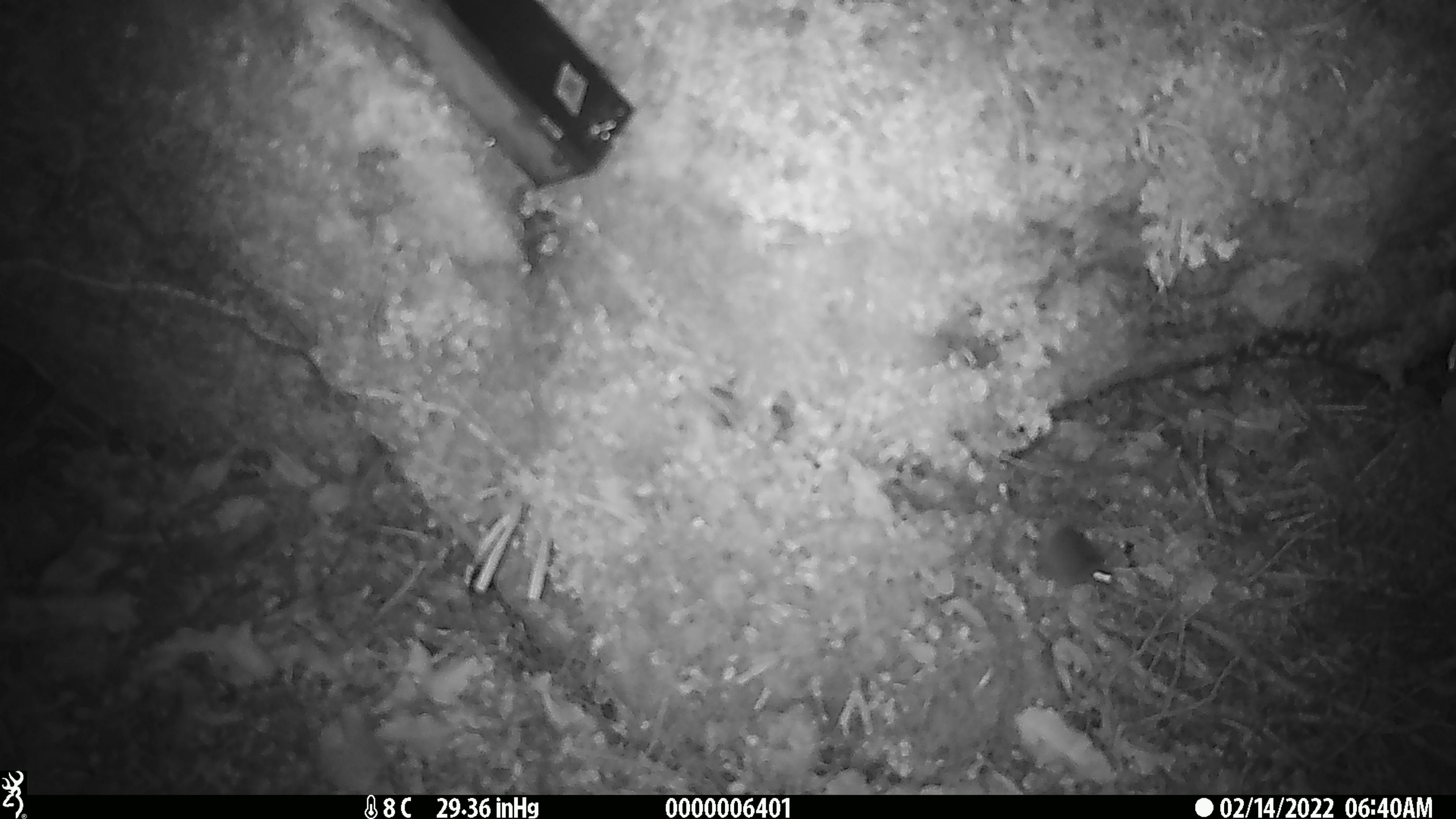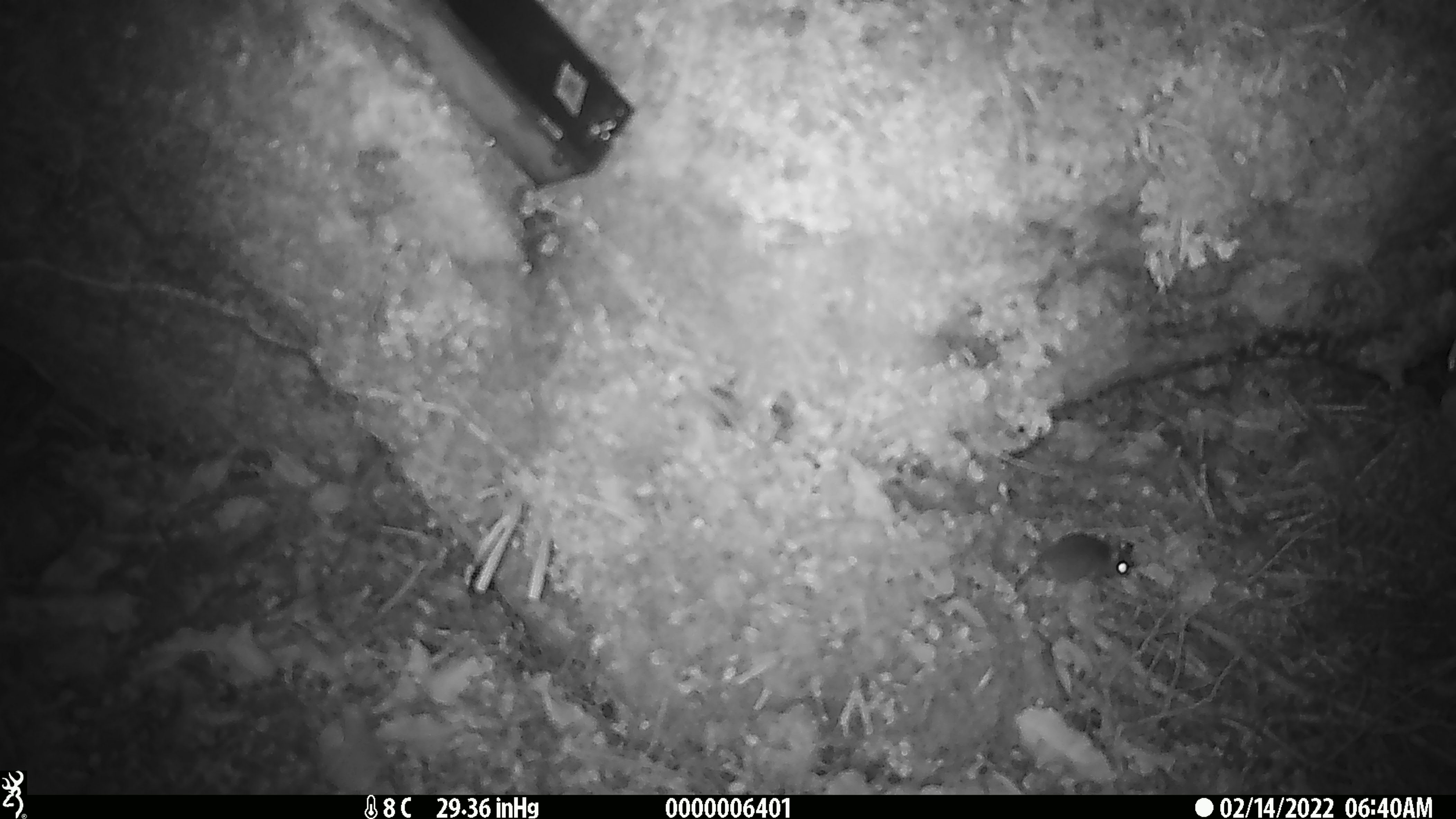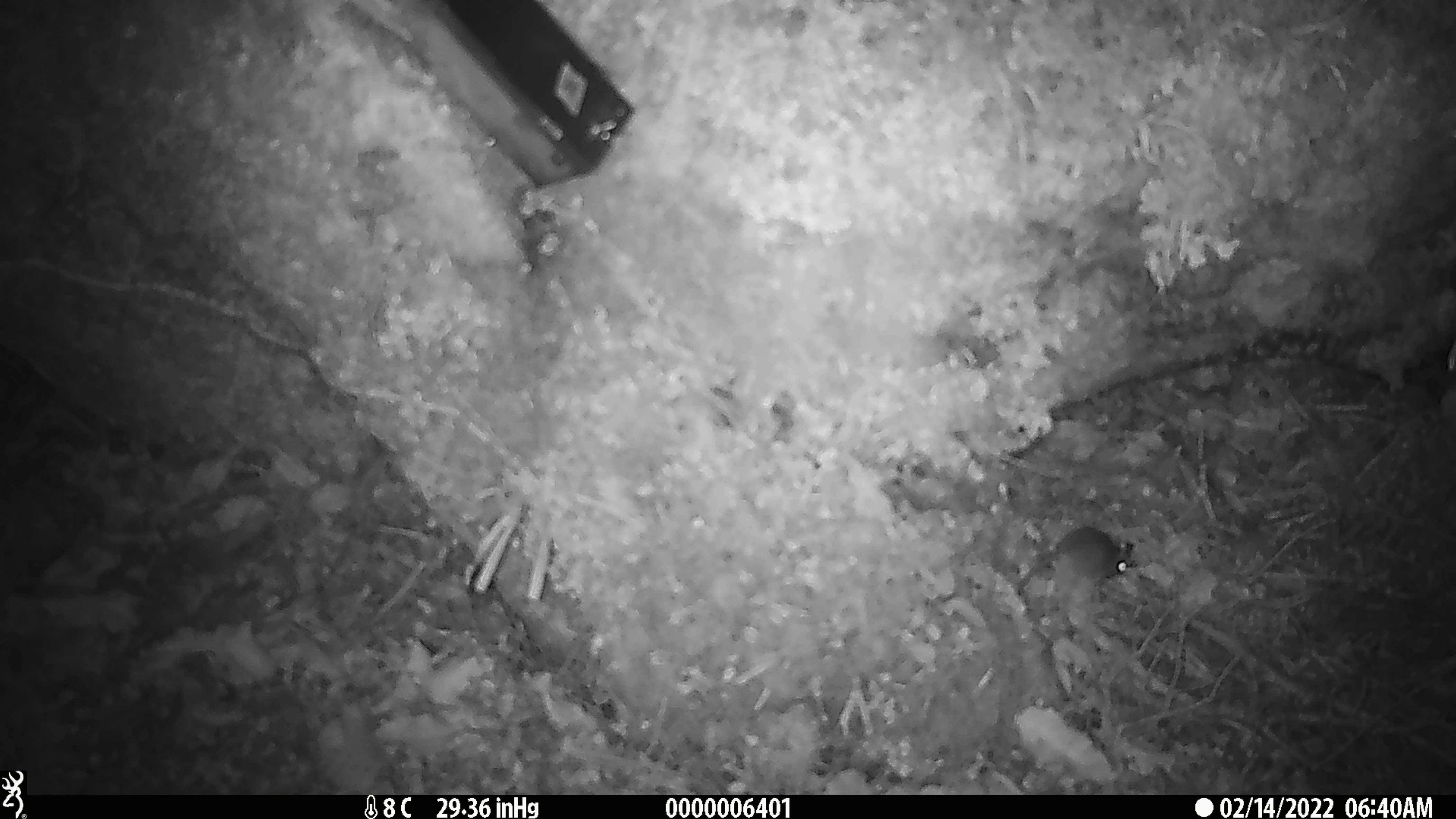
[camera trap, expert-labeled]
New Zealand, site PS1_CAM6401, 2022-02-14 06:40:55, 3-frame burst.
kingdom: Animalia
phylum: Chordata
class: Mammalia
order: Rodentia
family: Muridae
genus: Mus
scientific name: Mus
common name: mouse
Mouse (Mus).